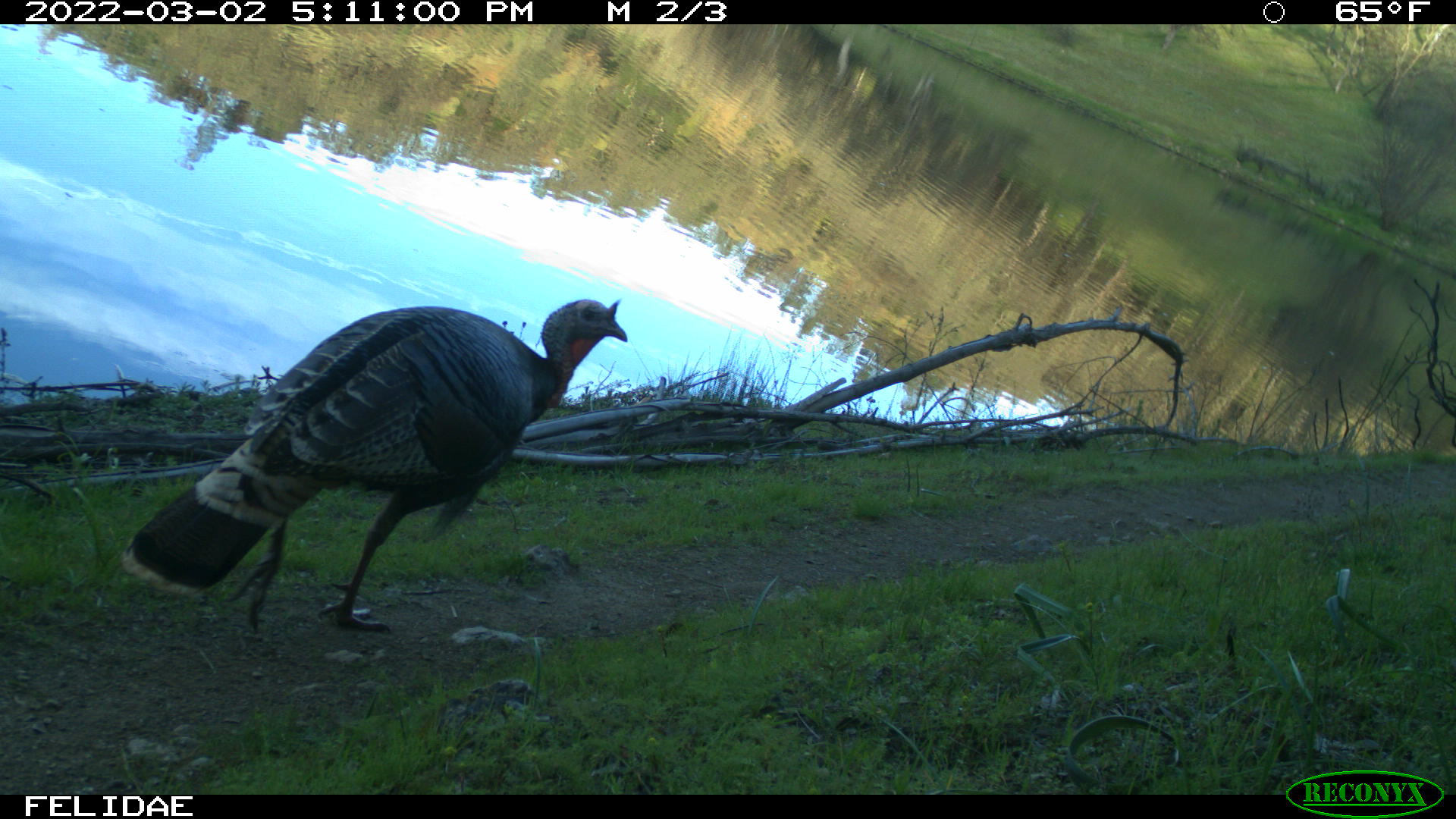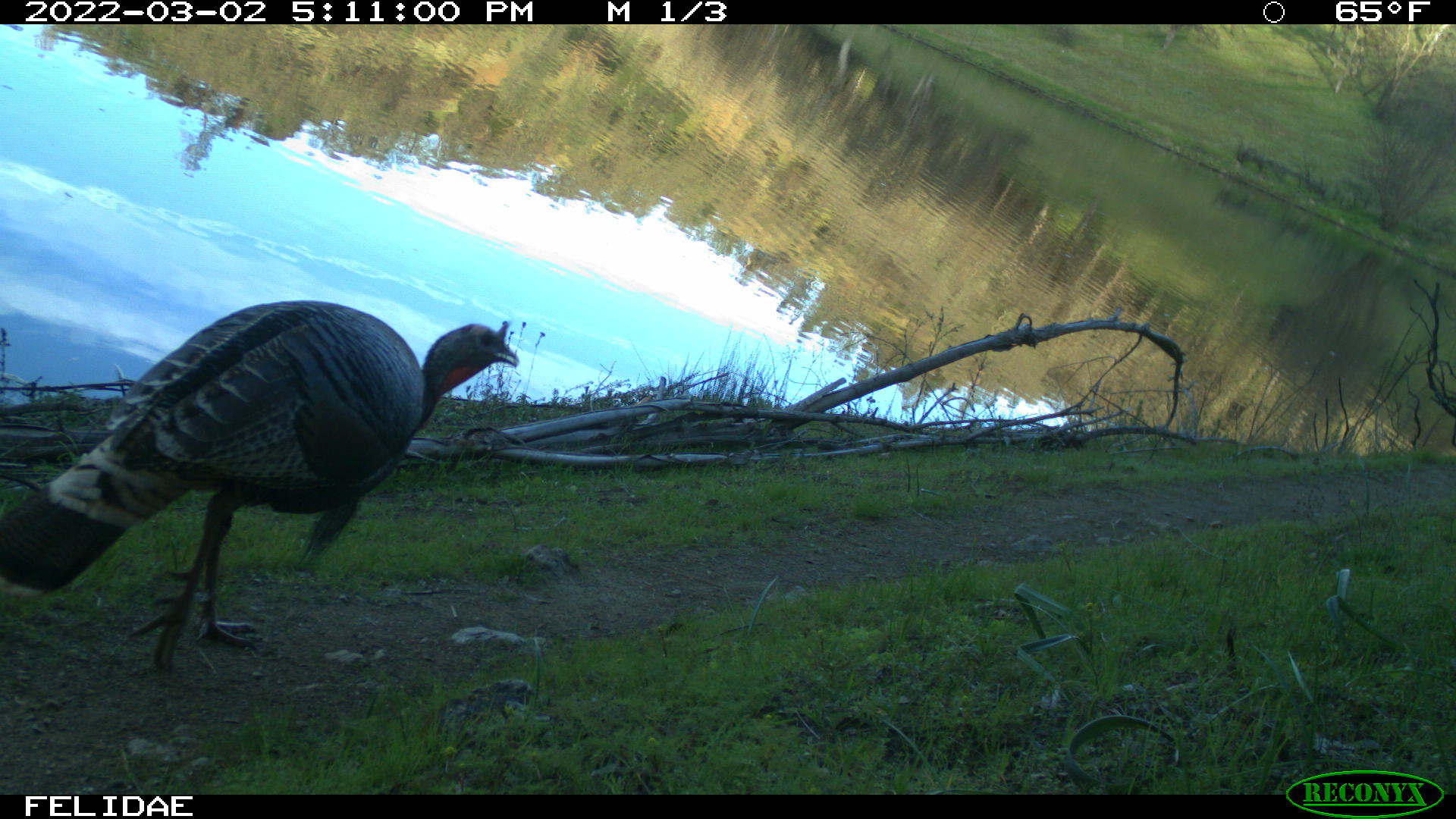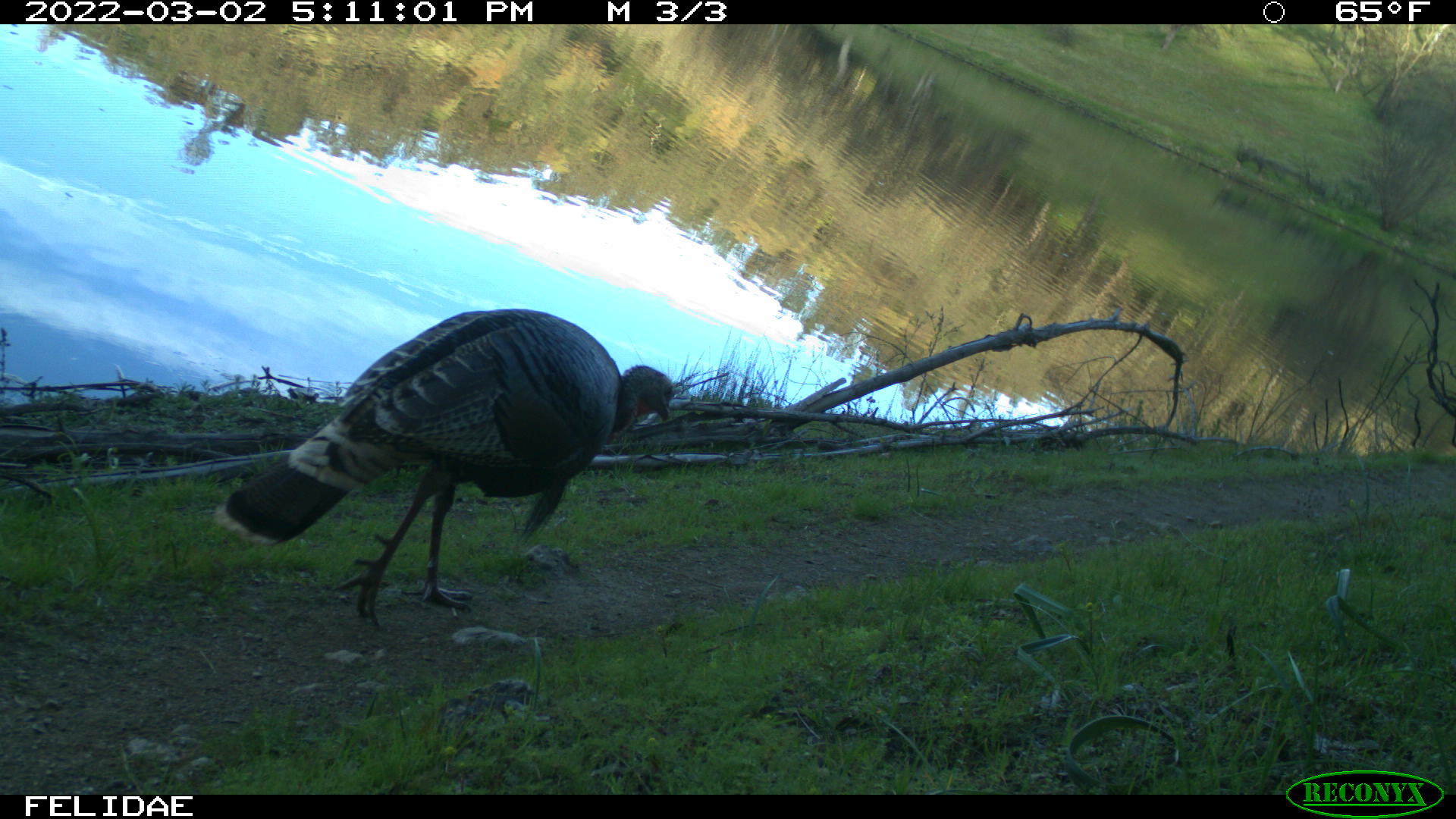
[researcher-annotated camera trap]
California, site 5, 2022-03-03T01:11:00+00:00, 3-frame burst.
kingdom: Animalia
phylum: Chordata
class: Aves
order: Galliformes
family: Phasianidae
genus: Meleagris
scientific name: Meleagris gallopavo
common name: turkey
Turkey (Meleagris gallopavo).